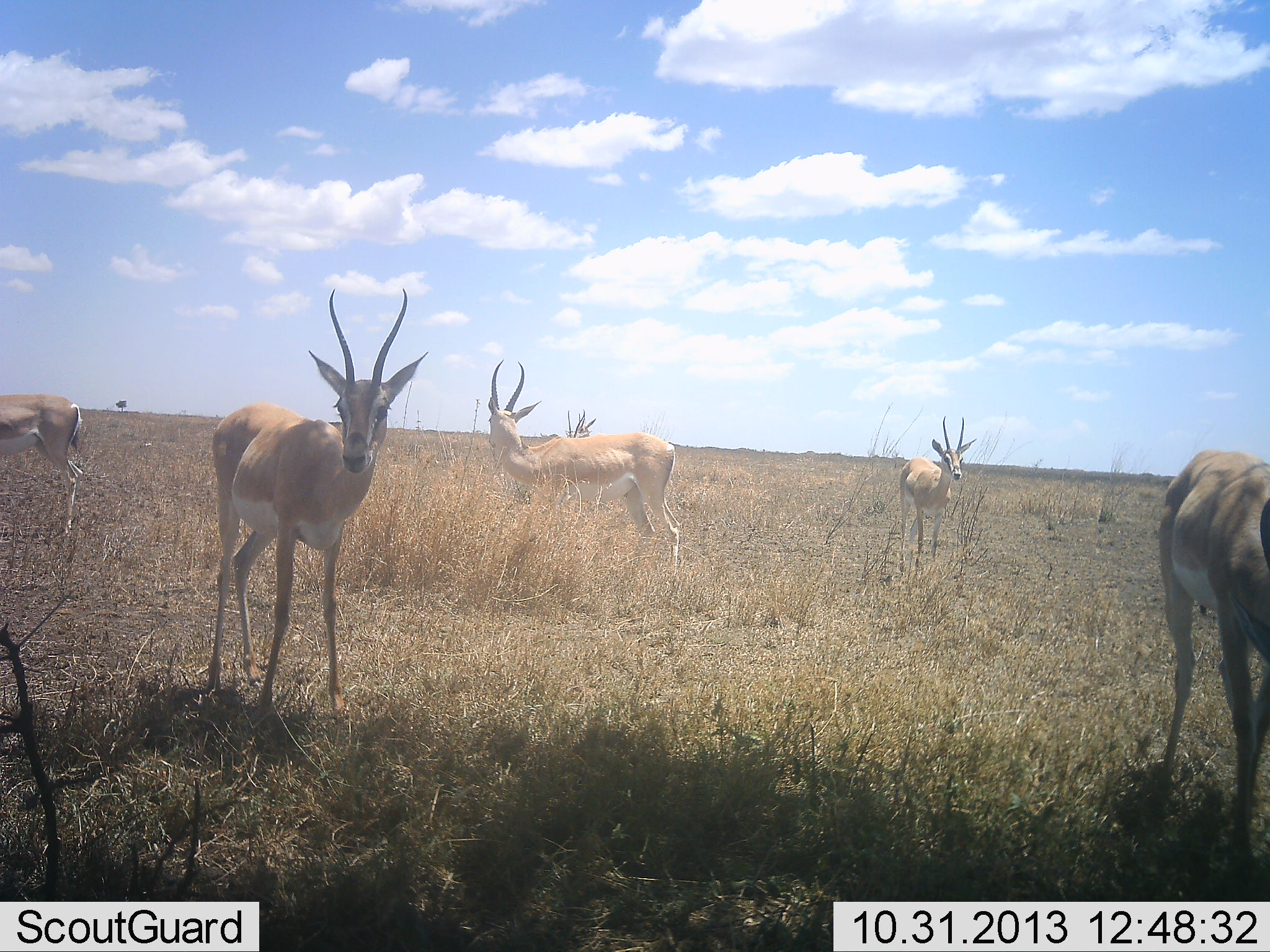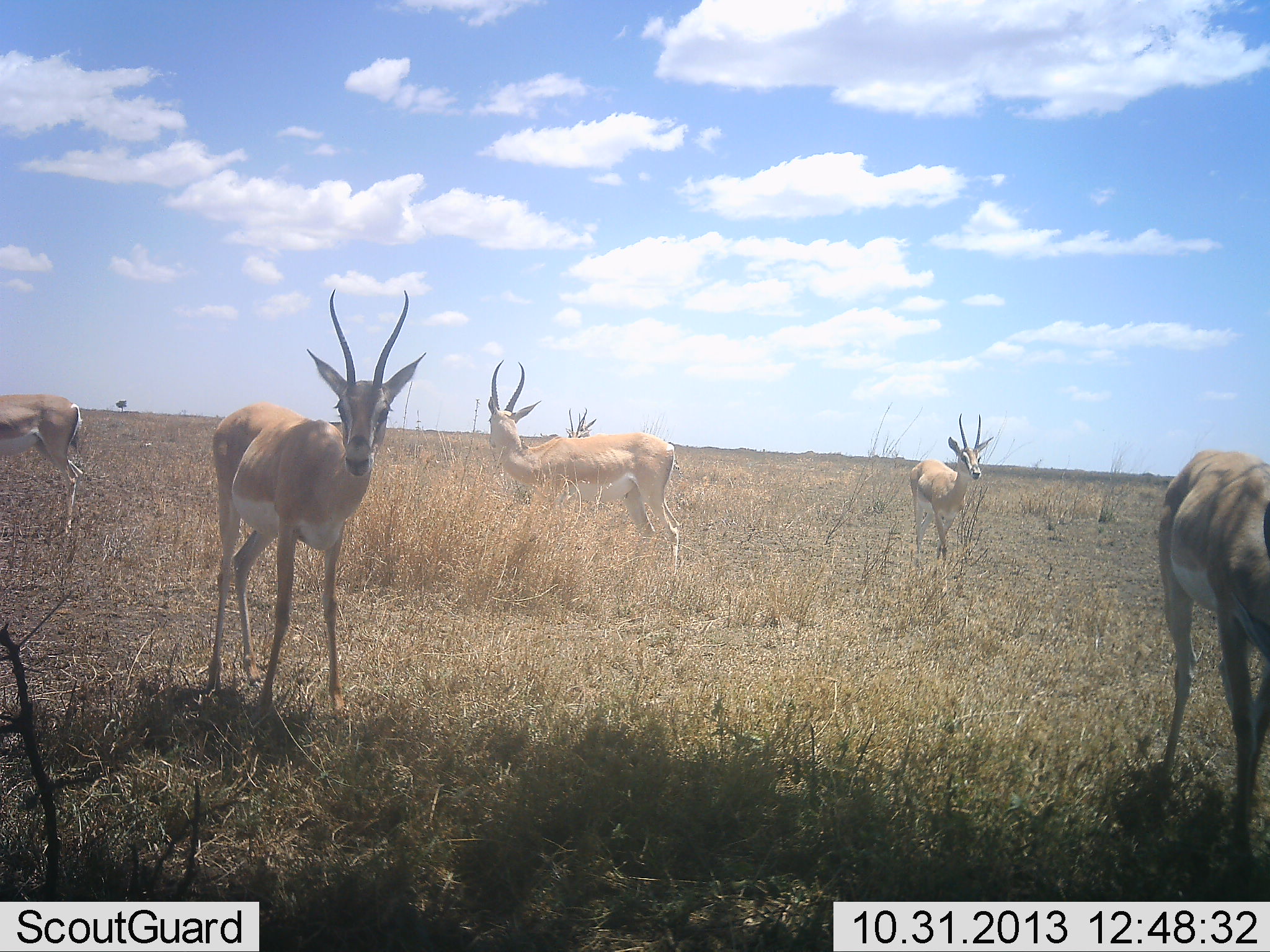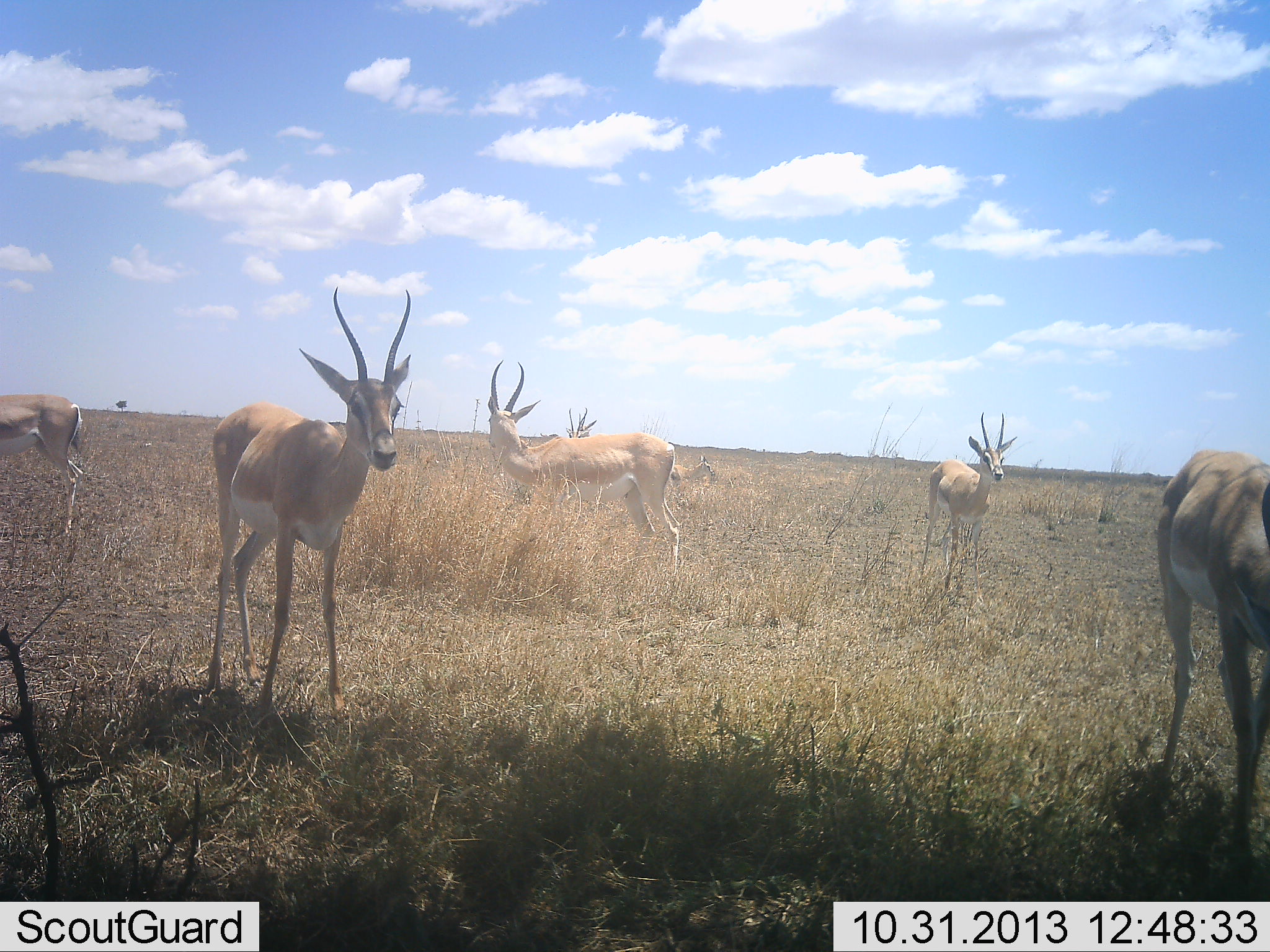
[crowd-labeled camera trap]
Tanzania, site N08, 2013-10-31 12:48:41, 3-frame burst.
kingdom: Animalia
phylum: Chordata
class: Mammalia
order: Artiodactyla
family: Bovidae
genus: Nanger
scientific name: Nanger granti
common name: grant's gazelle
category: gazellegrants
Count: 7.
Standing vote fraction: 85%.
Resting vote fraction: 0%.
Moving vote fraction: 54%.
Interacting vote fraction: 8%.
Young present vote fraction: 8%.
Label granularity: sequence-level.